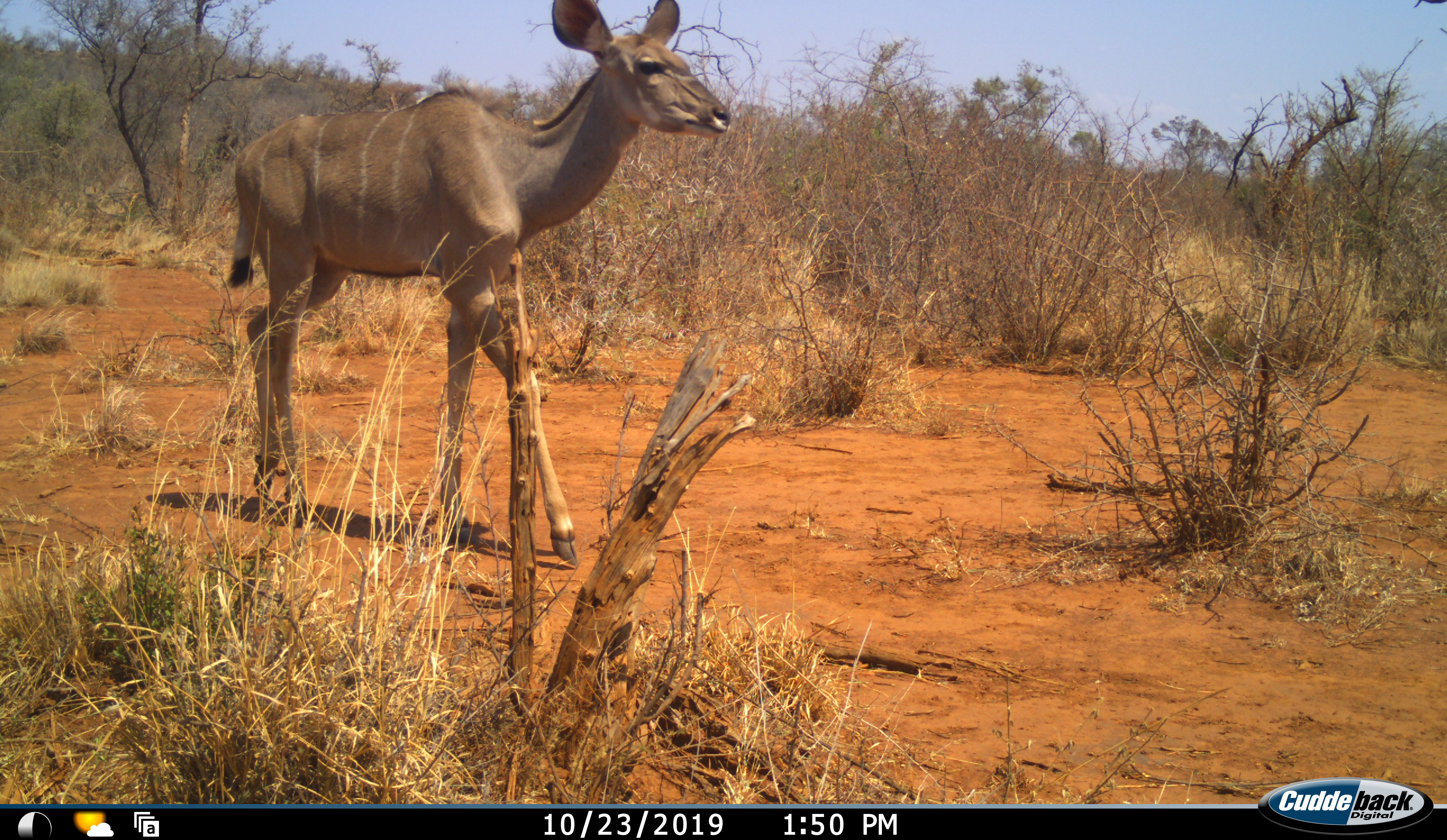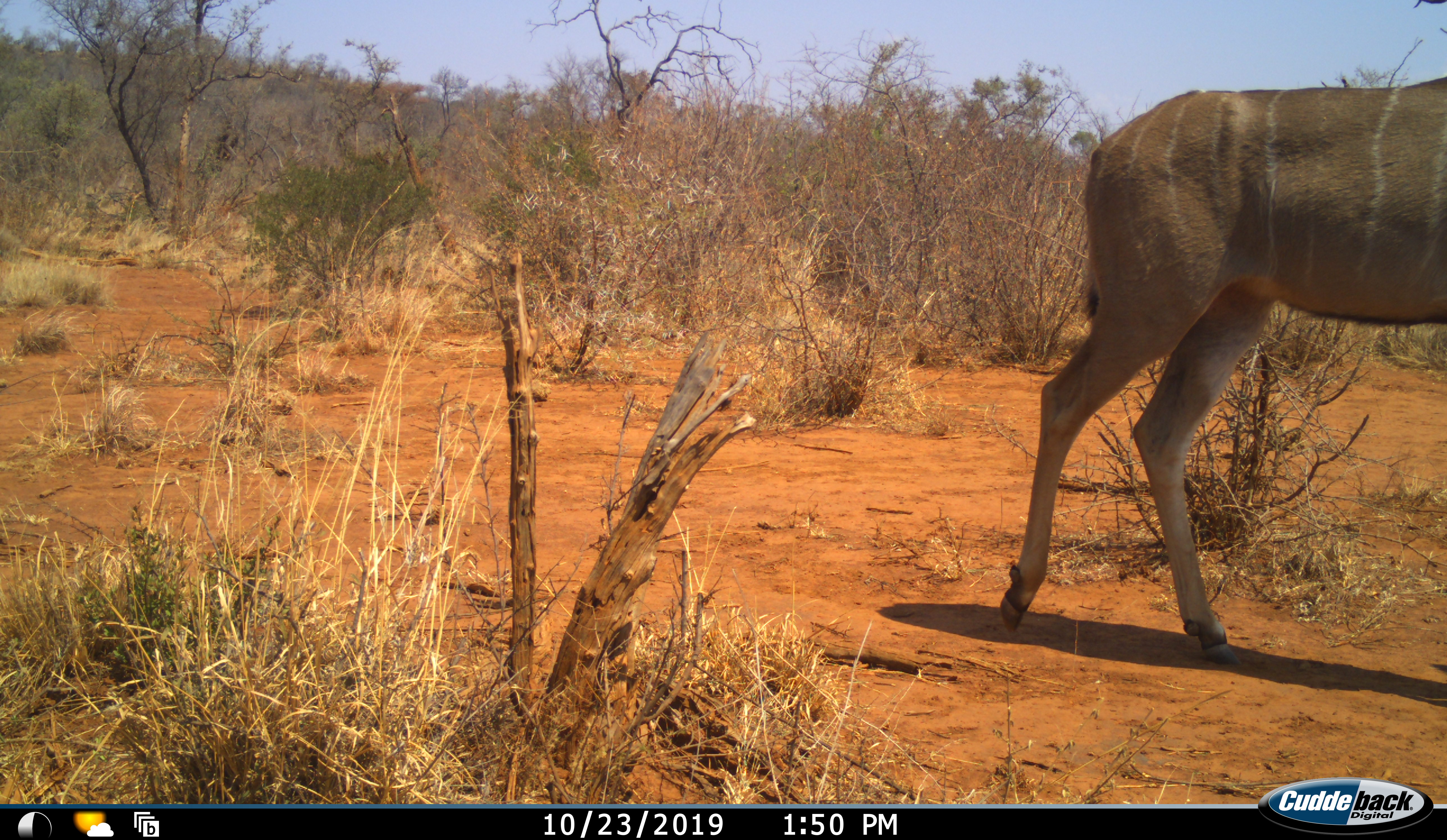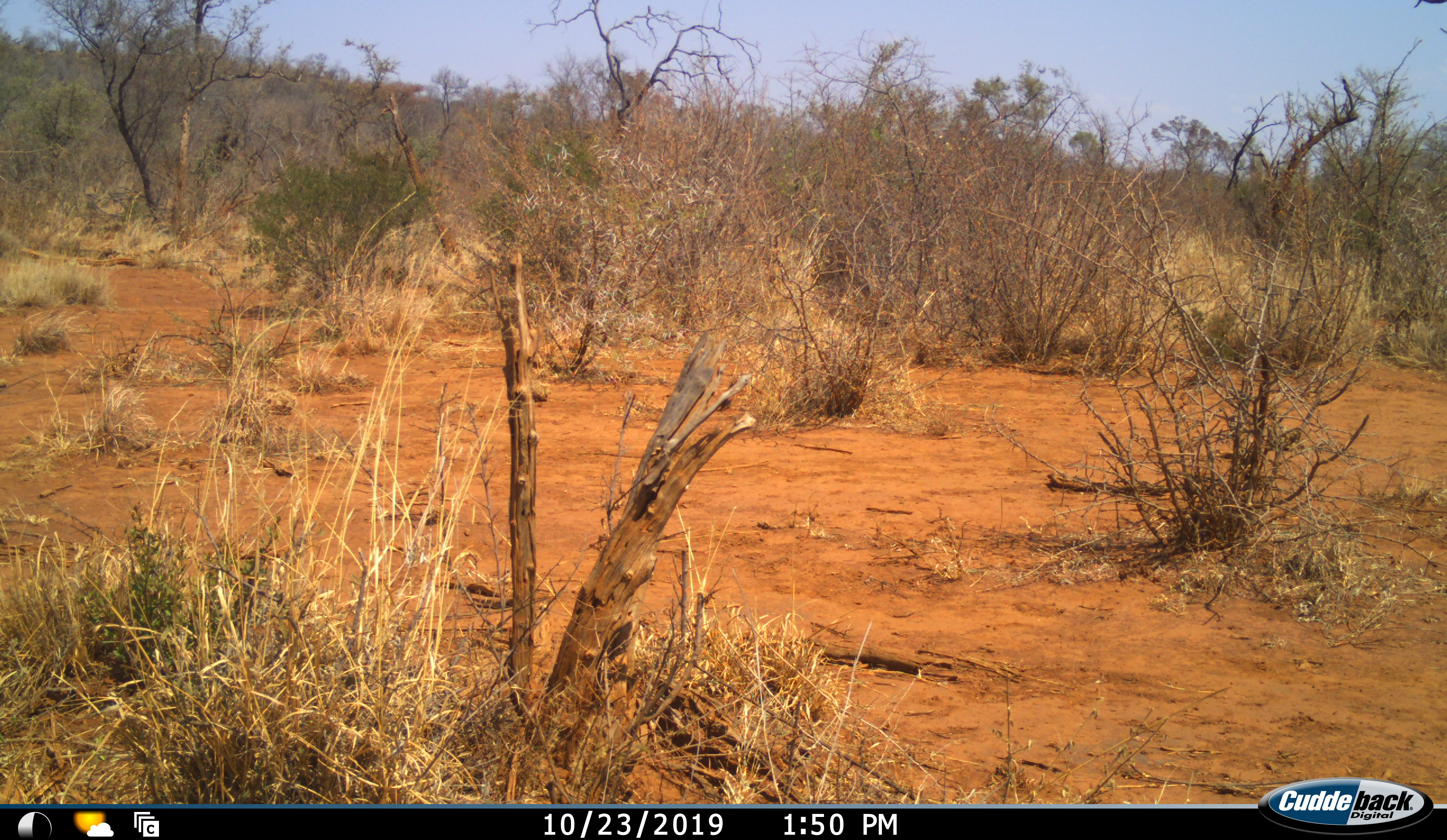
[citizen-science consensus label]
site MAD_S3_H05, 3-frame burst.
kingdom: Animalia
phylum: Chordata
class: Mammalia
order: Artiodactyla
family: Bovidae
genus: Tragelaphus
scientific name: Tragelaphus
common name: kudu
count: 1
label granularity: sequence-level